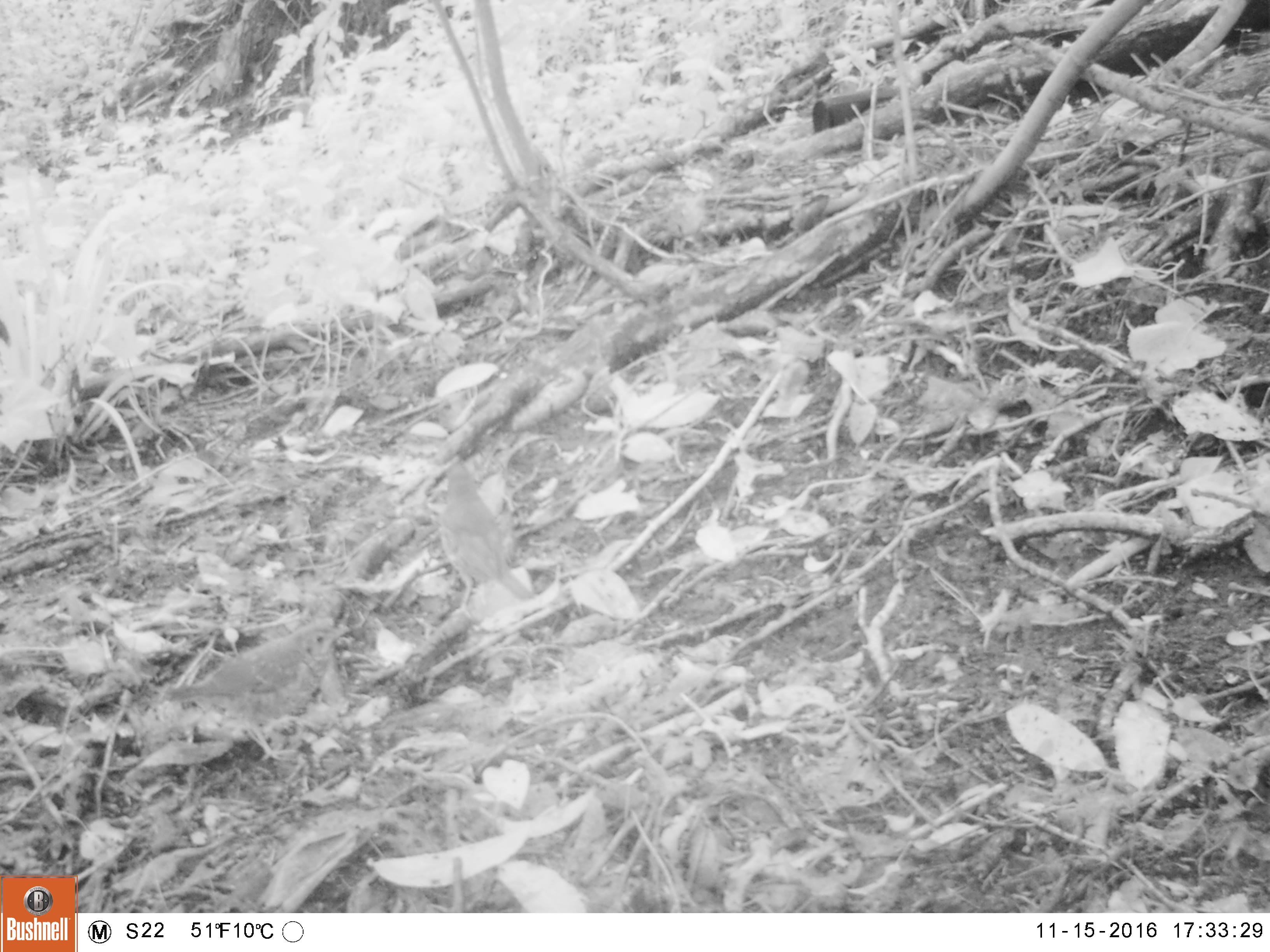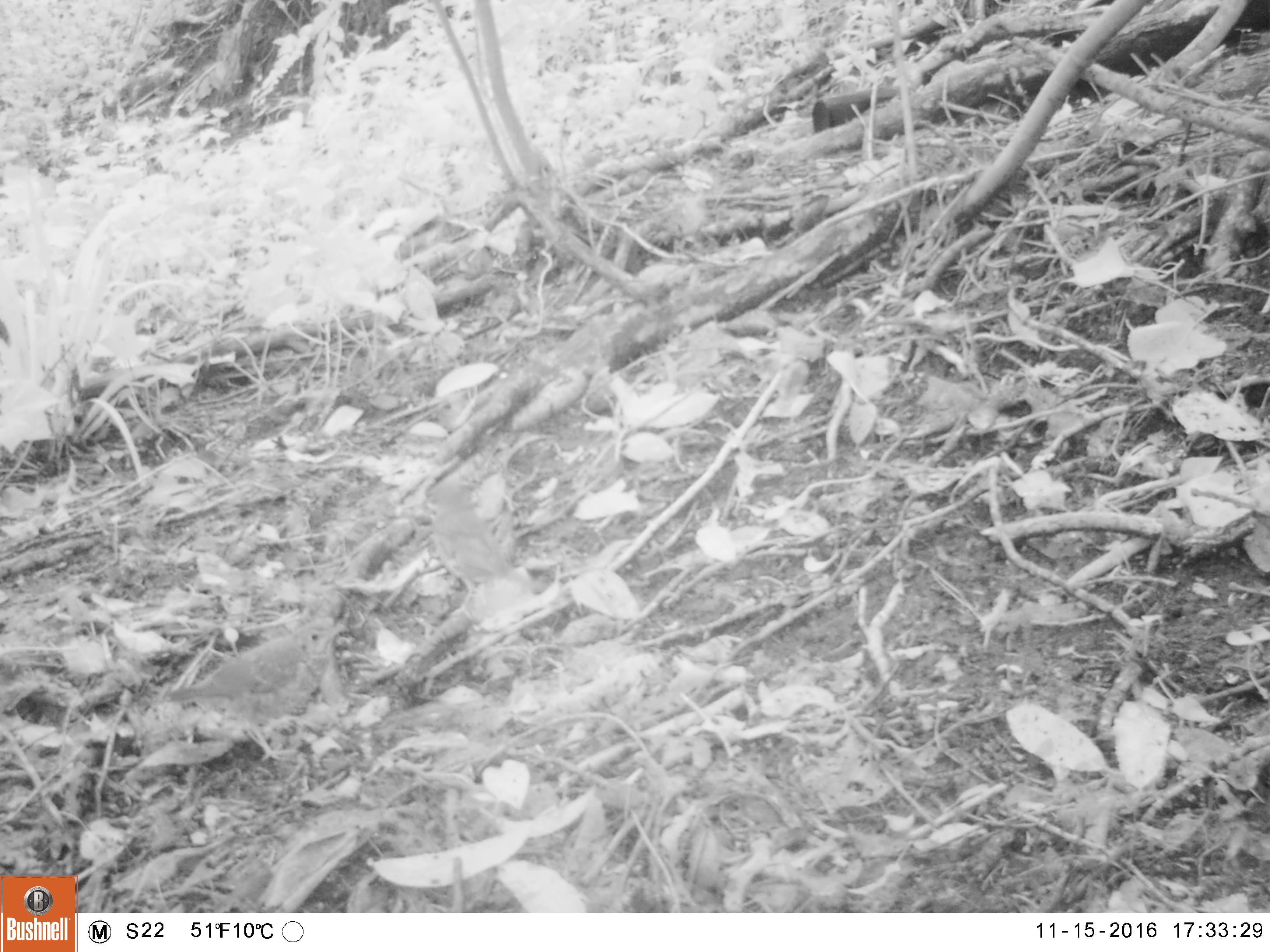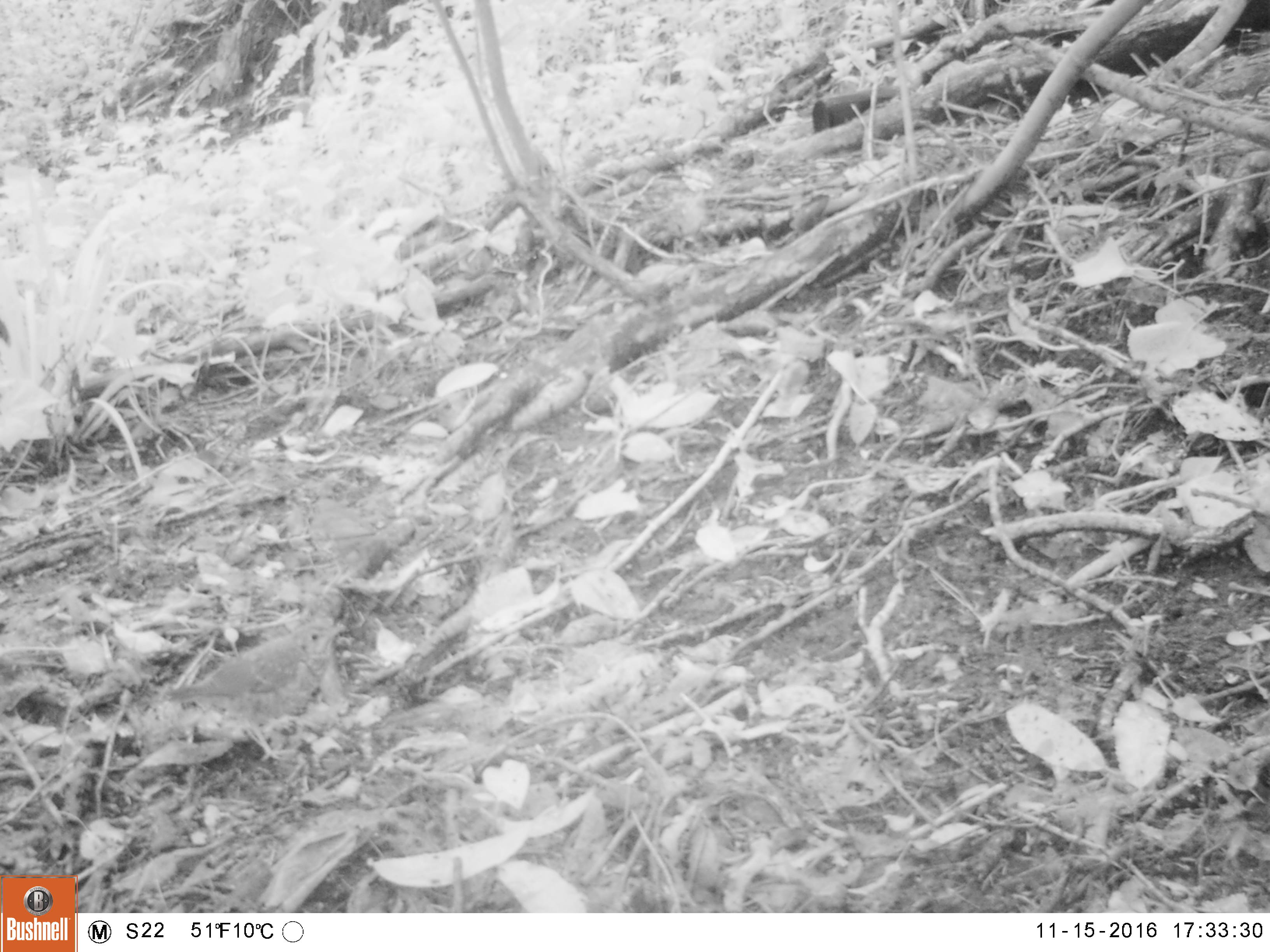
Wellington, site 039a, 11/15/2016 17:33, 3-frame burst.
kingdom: Animalia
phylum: Chordata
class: Aves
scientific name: Aves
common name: bird